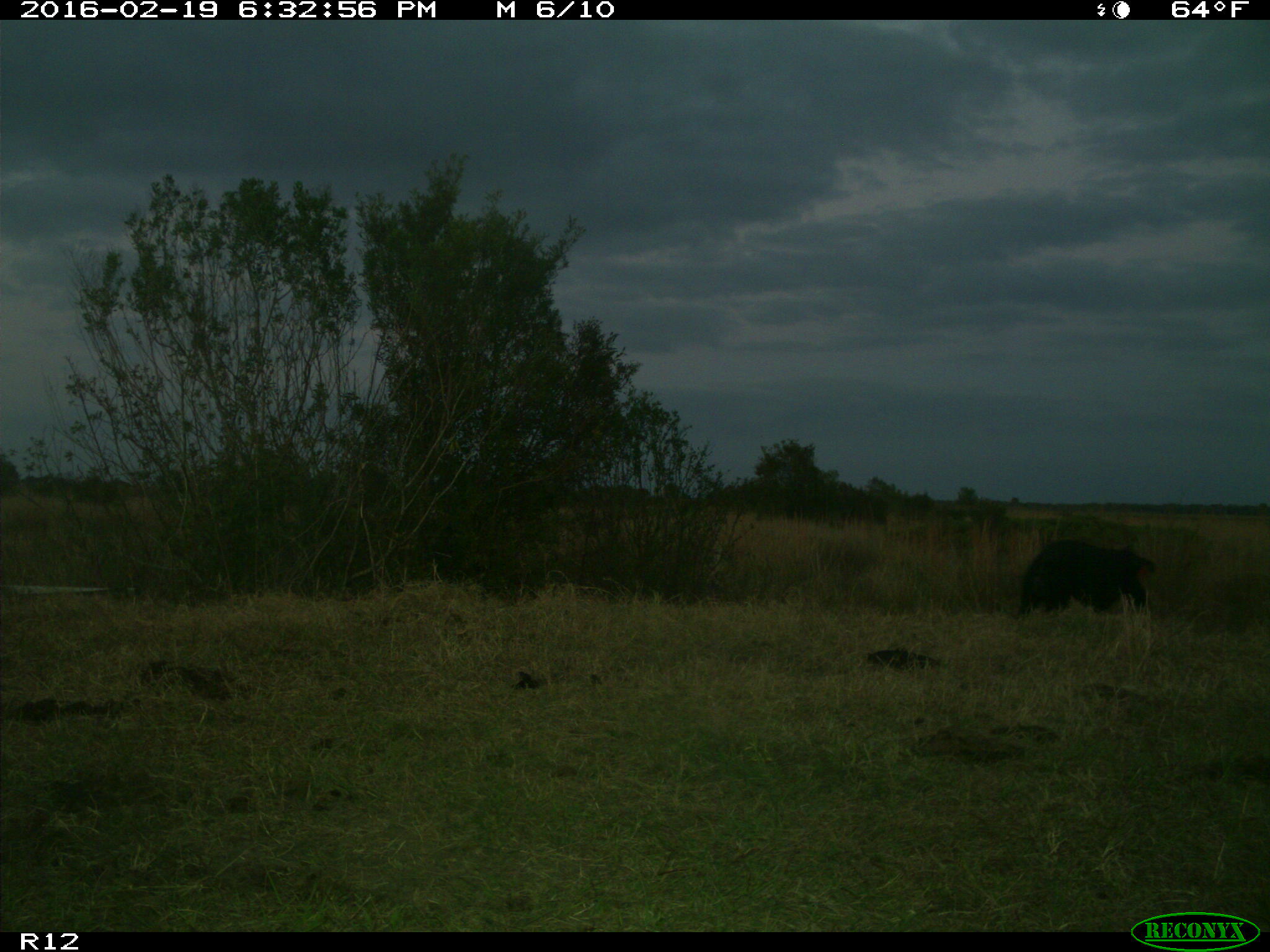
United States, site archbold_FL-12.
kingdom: Animalia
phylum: Chordata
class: Mammalia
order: Artiodactyla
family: Suidae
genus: Sus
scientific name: Sus scrofa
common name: wild boar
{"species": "Sus scrofa (wild boar)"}